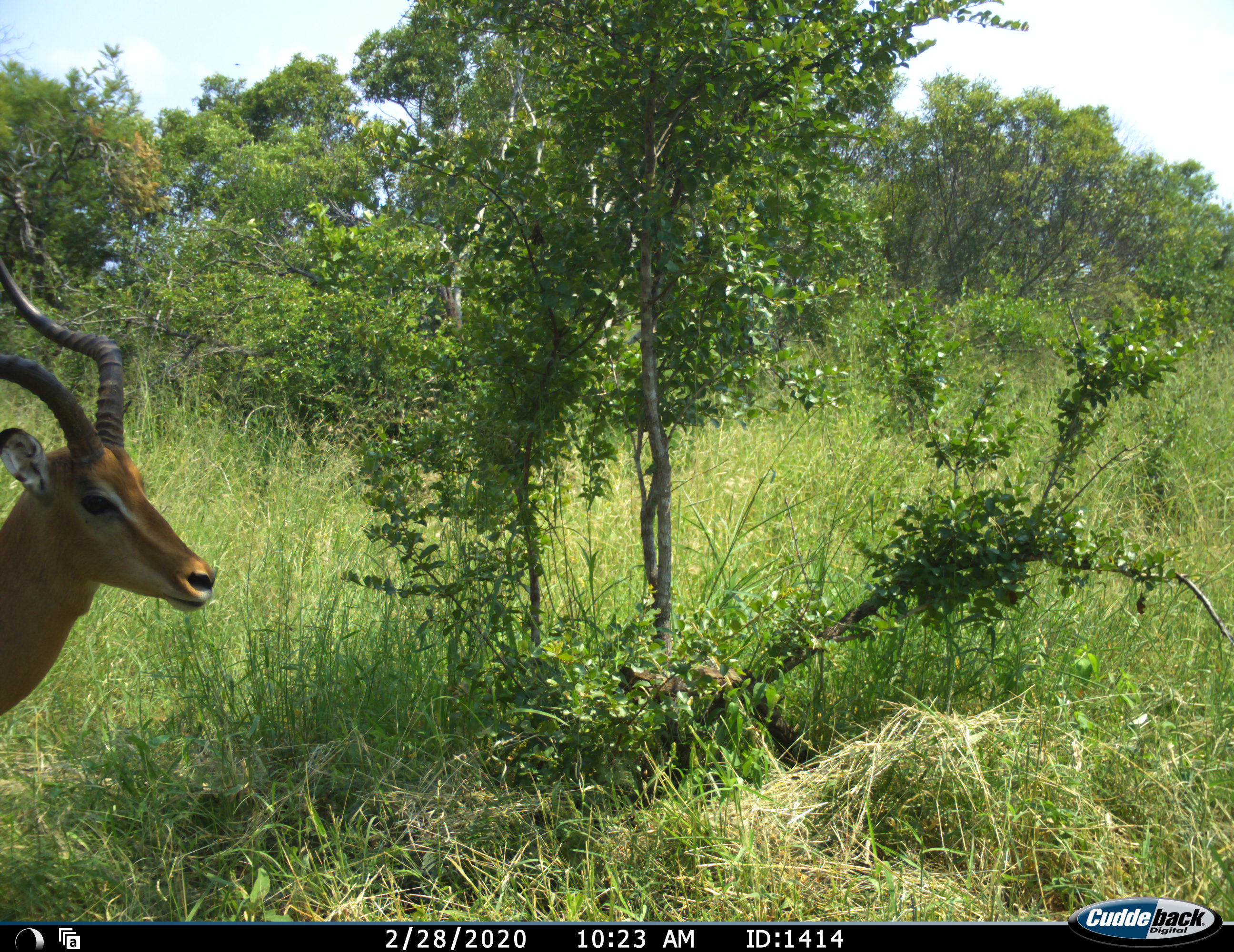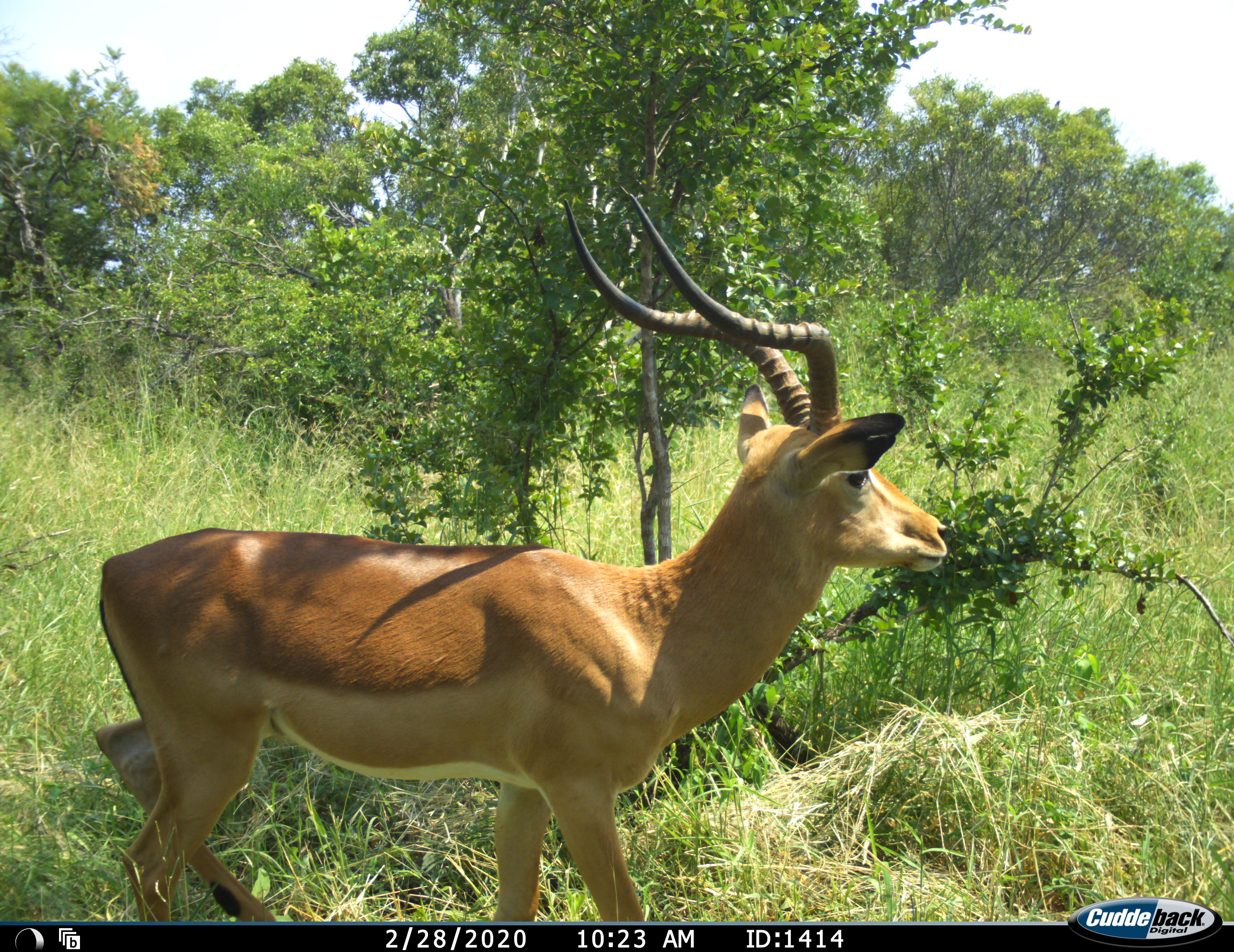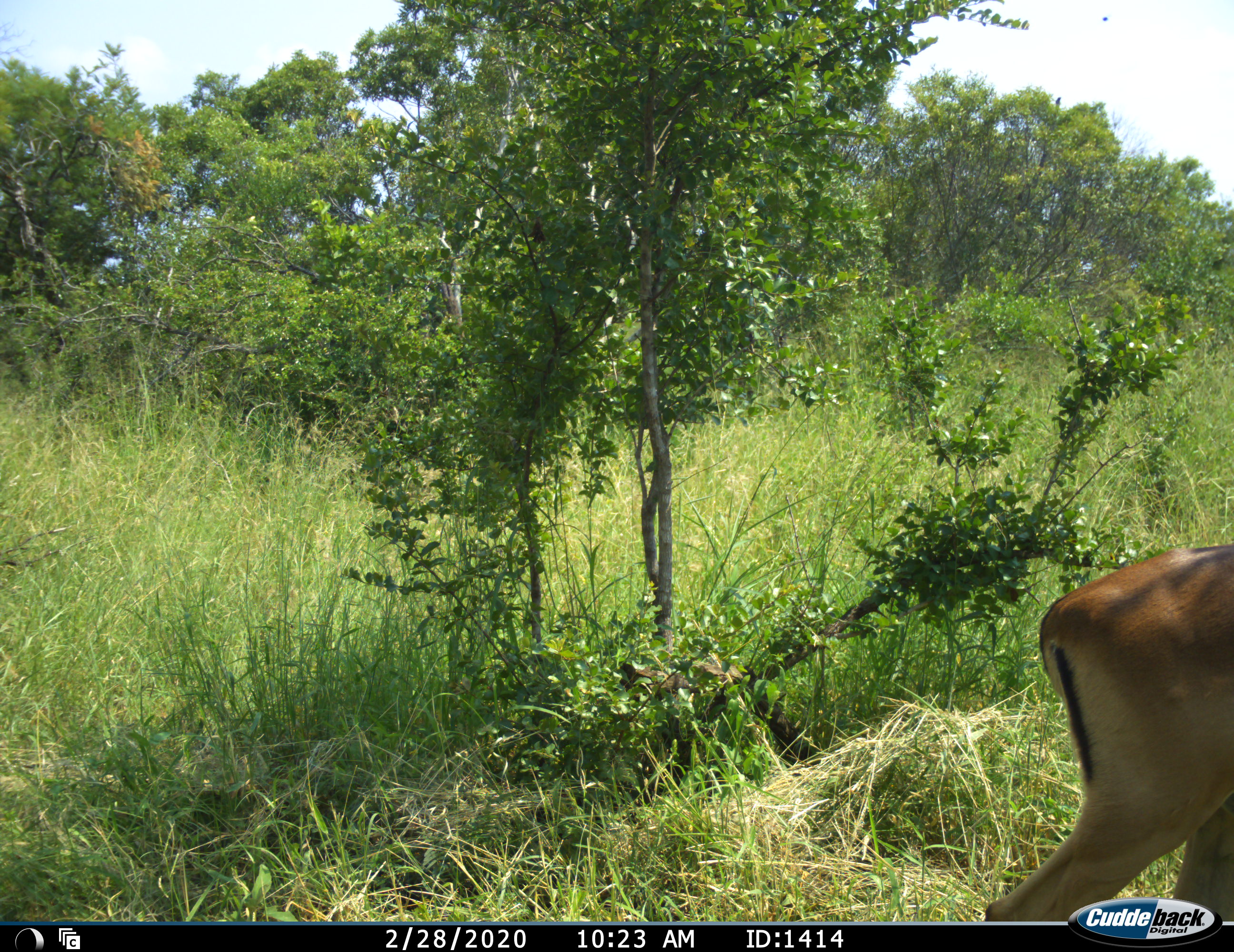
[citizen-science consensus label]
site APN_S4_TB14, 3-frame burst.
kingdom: Animalia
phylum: Chordata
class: Mammalia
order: Artiodactyla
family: Bovidae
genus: Aepyceros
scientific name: Aepyceros melampus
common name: impala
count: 1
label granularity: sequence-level